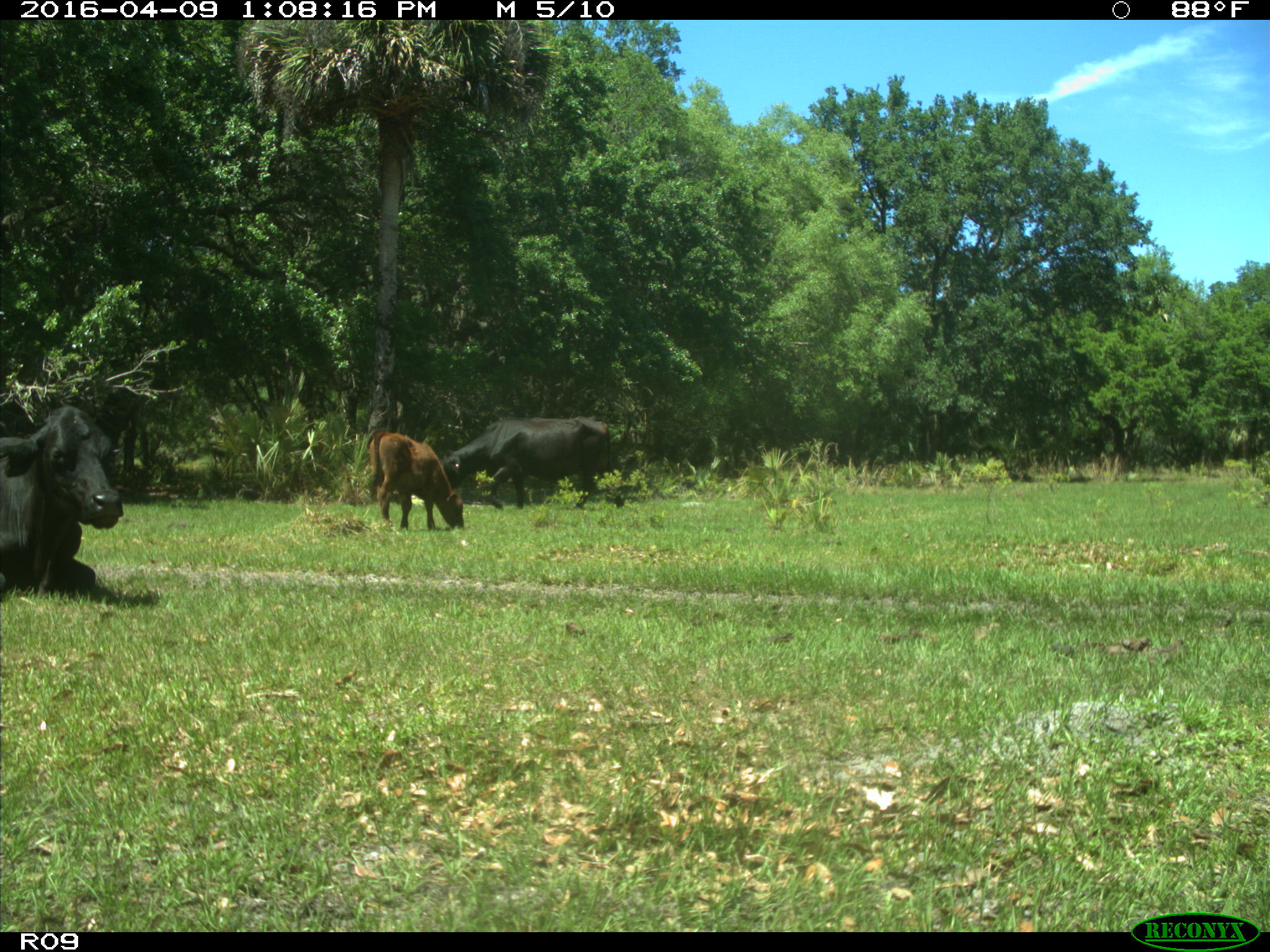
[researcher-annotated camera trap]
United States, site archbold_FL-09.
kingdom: Animalia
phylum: Chordata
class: Mammalia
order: Artiodactyla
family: Bovidae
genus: Bos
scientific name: Bos taurus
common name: domestic cow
Bos taurus (domestic cow).